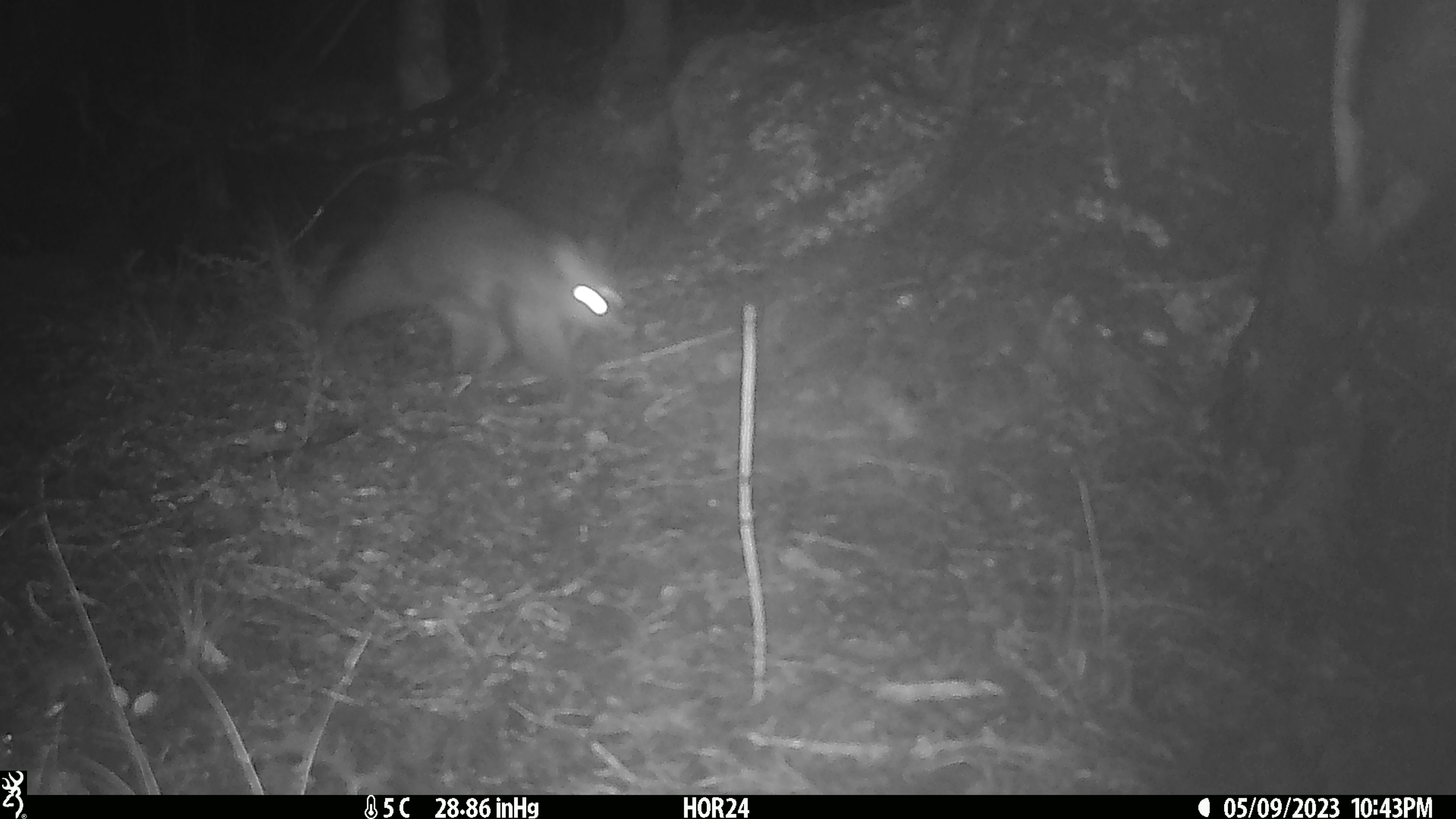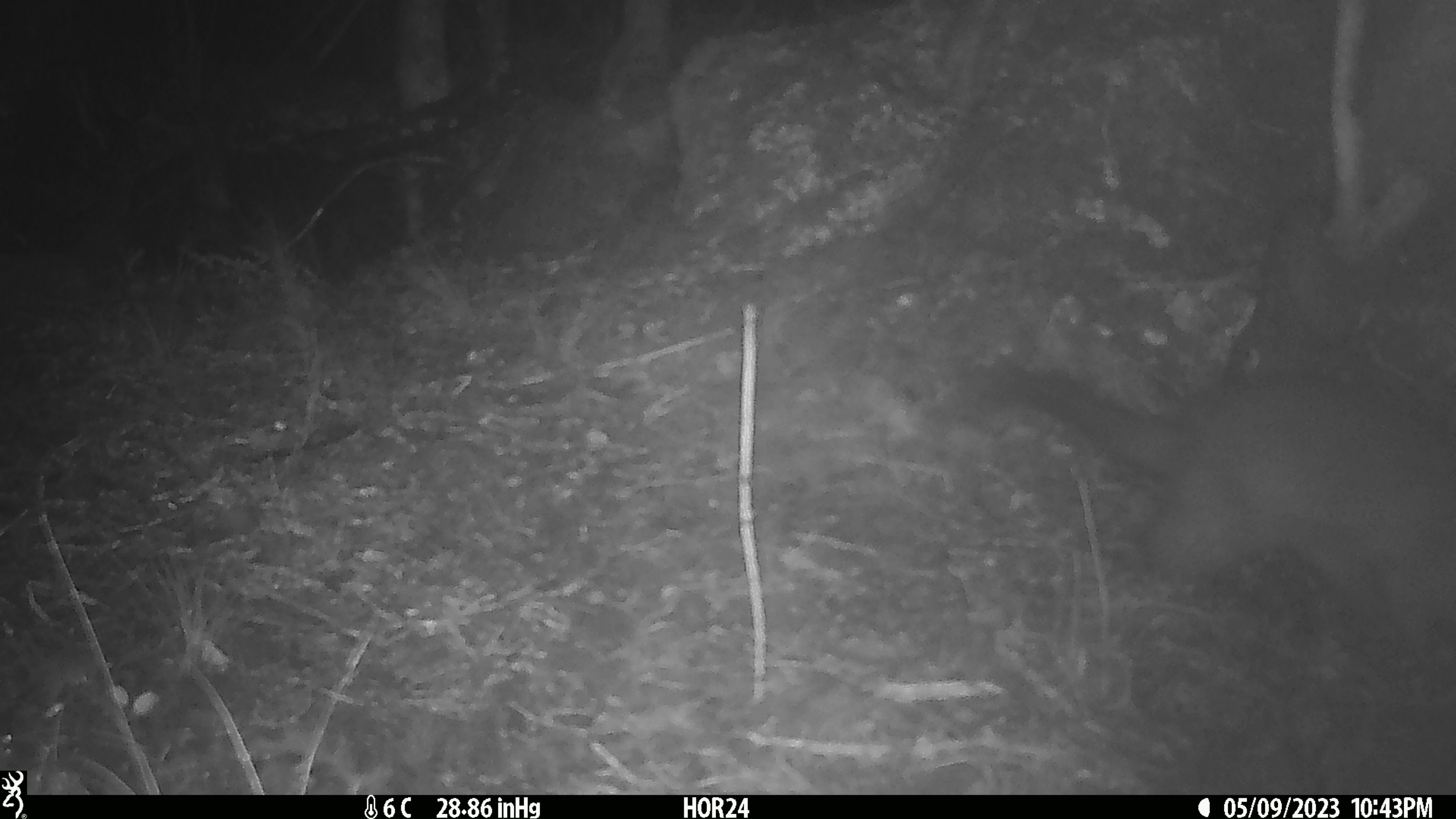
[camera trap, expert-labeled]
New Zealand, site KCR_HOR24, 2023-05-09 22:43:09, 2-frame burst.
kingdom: Animalia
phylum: Chordata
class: Mammalia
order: Diprotodontia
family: Phalangeridae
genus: Trichosurus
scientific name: Trichosurus vulpecula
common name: common brushtail possum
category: possum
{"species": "possum (common brushtail possum) (Trichosurus vulpecula)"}